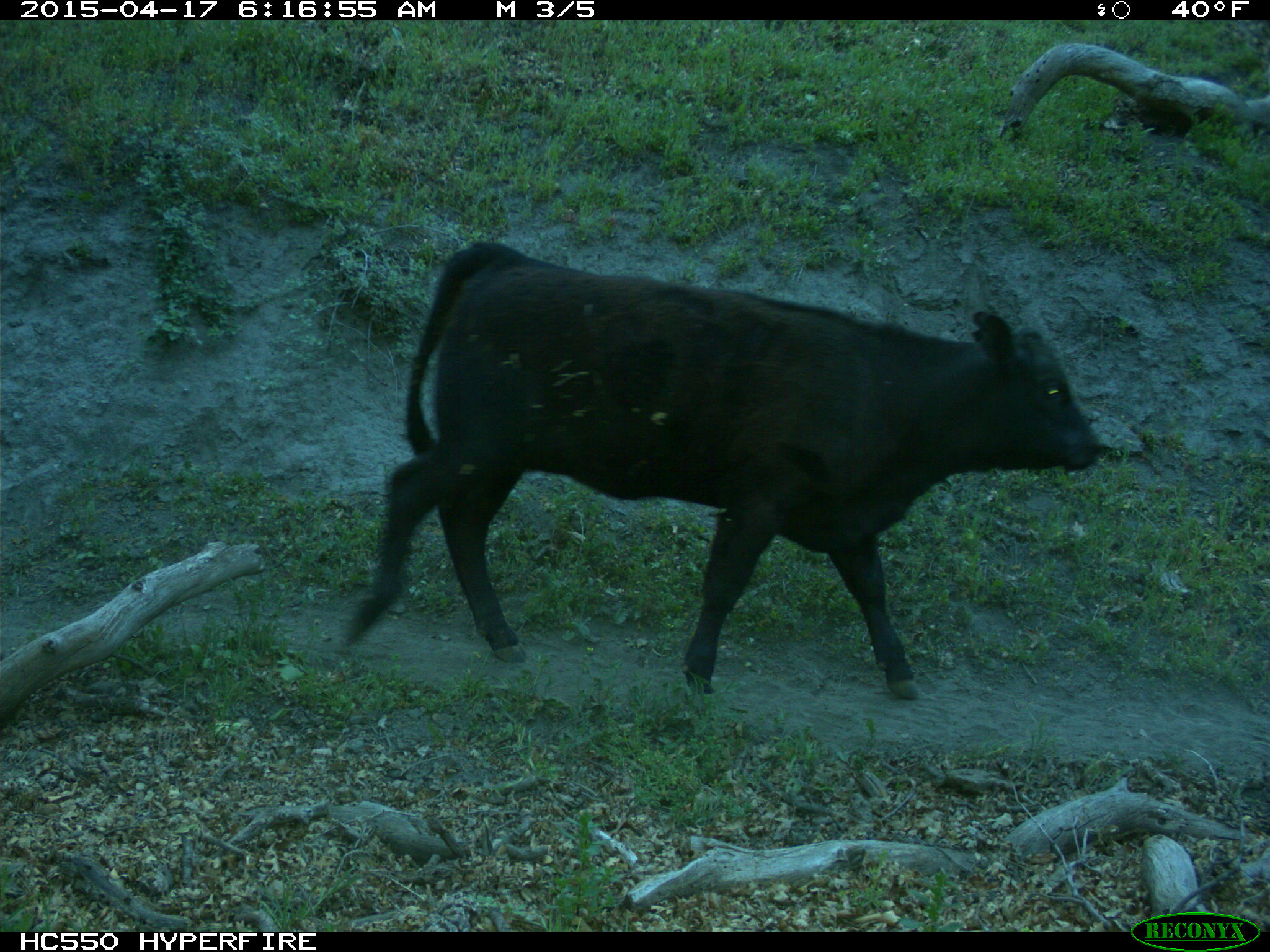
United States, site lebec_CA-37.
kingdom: Animalia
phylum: Chordata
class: Mammalia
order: Artiodactyla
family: Bovidae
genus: Bos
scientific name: Bos taurus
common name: domestic cow